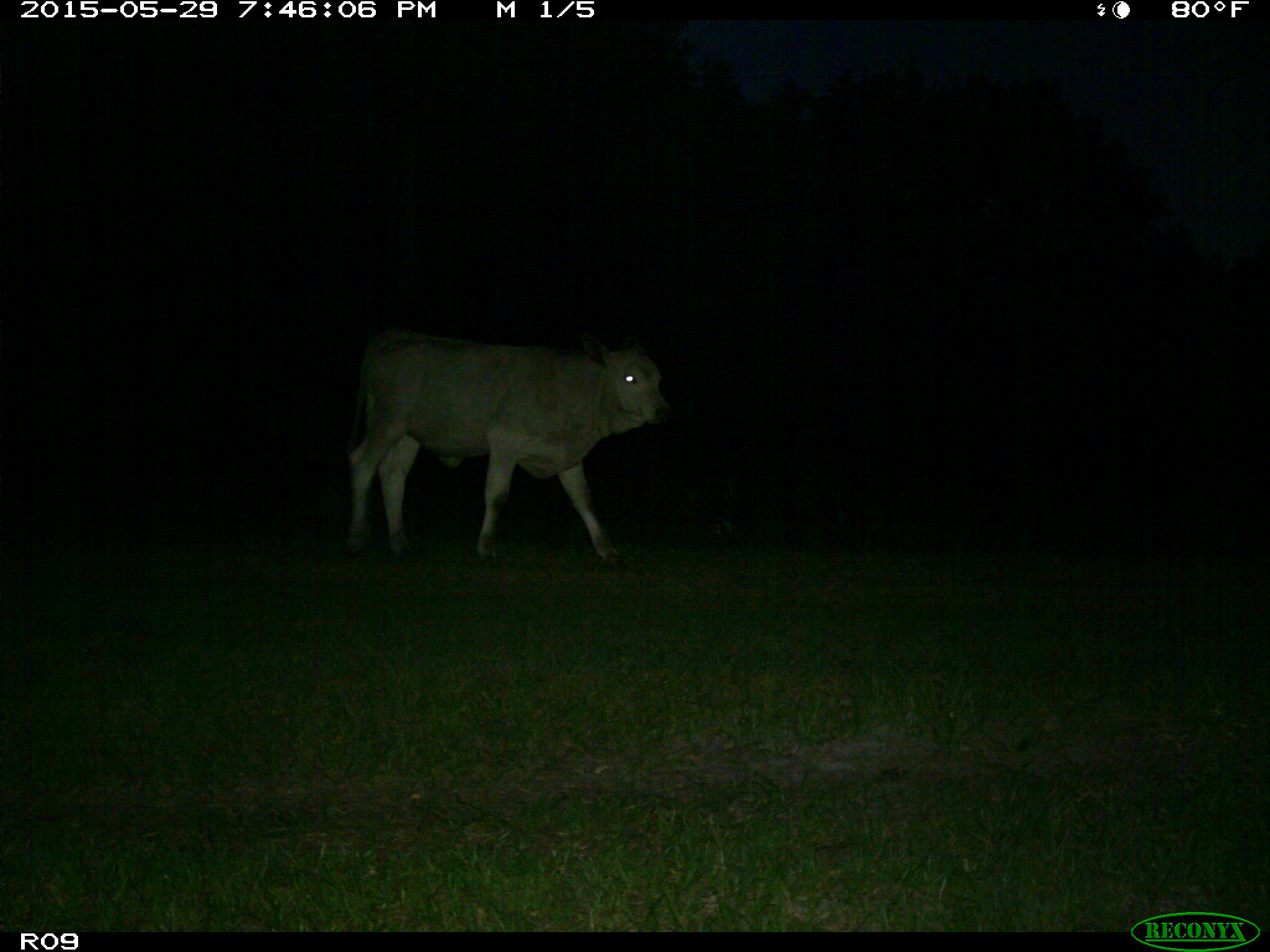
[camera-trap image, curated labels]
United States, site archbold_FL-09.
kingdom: Animalia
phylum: Chordata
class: Mammalia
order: Artiodactyla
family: Bovidae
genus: Bos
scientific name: Bos taurus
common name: domestic cow